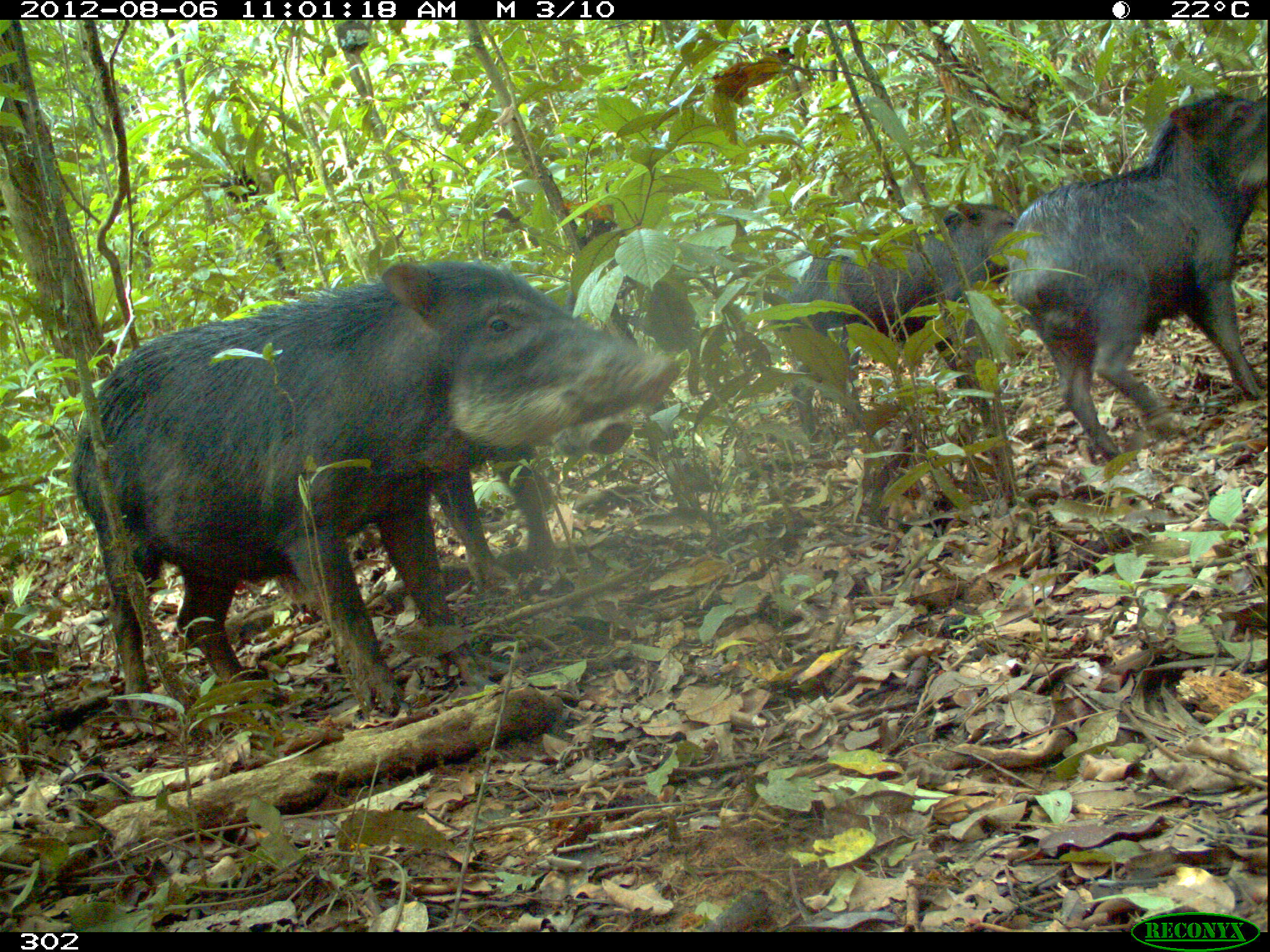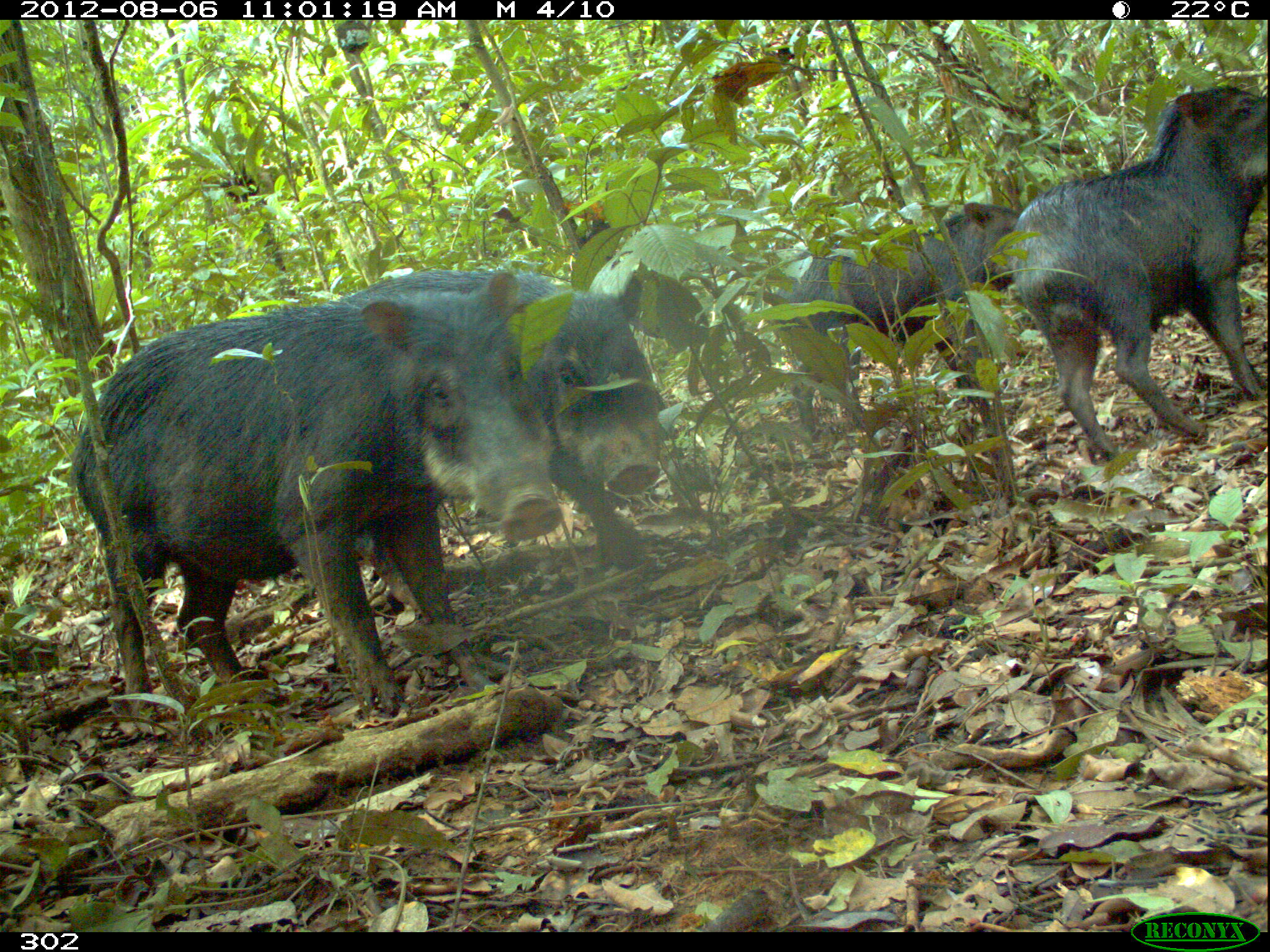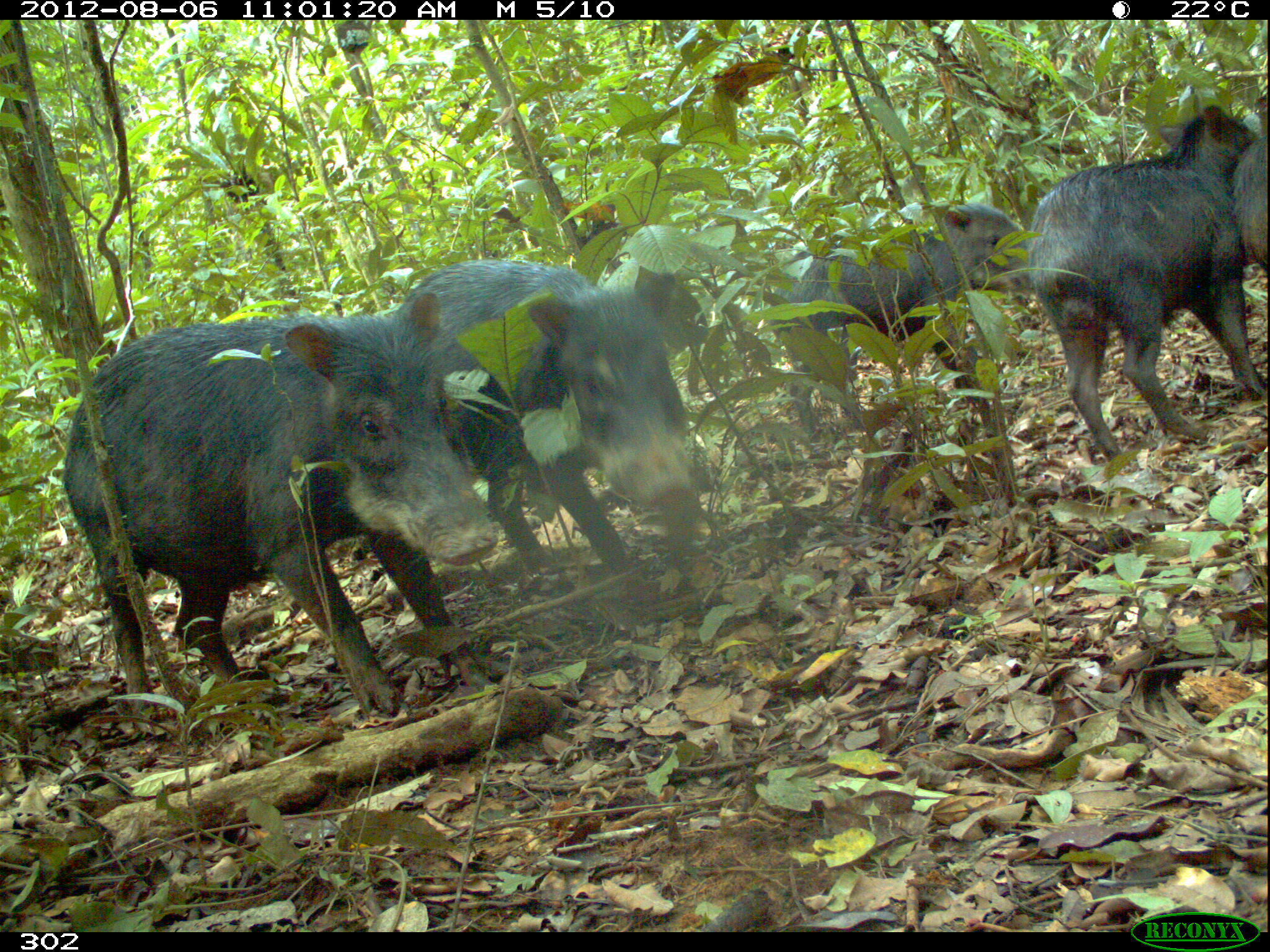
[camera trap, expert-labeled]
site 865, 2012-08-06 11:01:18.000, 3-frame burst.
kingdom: Animalia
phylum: Chordata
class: Mammalia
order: Artiodactyla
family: Tayassuidae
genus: Tayassu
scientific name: Tayassu pecari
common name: white-lipped peccary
Tayassu pecari (white-lipped peccary).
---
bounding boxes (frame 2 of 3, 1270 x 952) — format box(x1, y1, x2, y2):
tayassu pecari: box(68, 265, 567, 712); box(363, 266, 666, 621); box(1006, 84, 1266, 459); box(770, 199, 1038, 437)